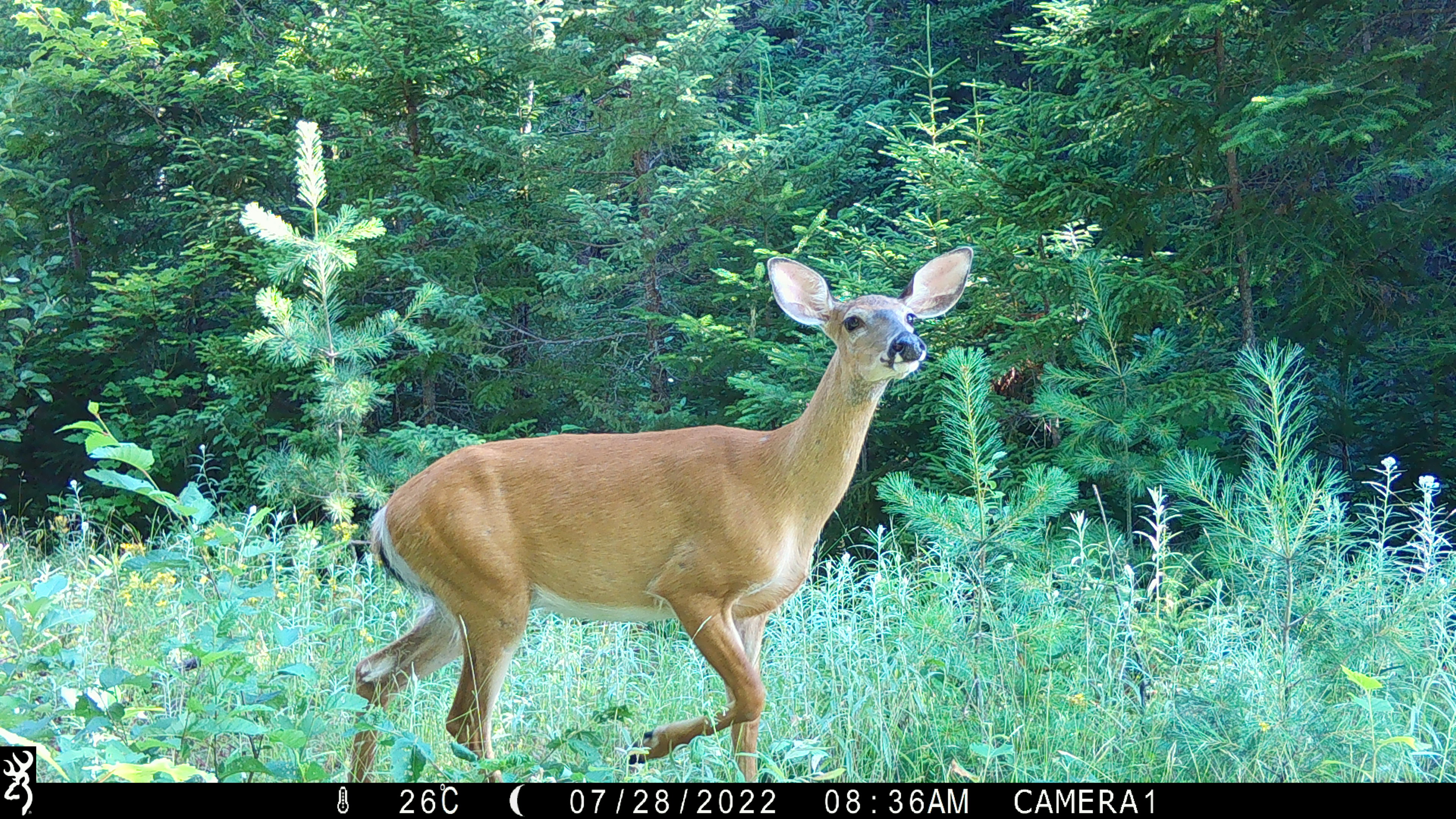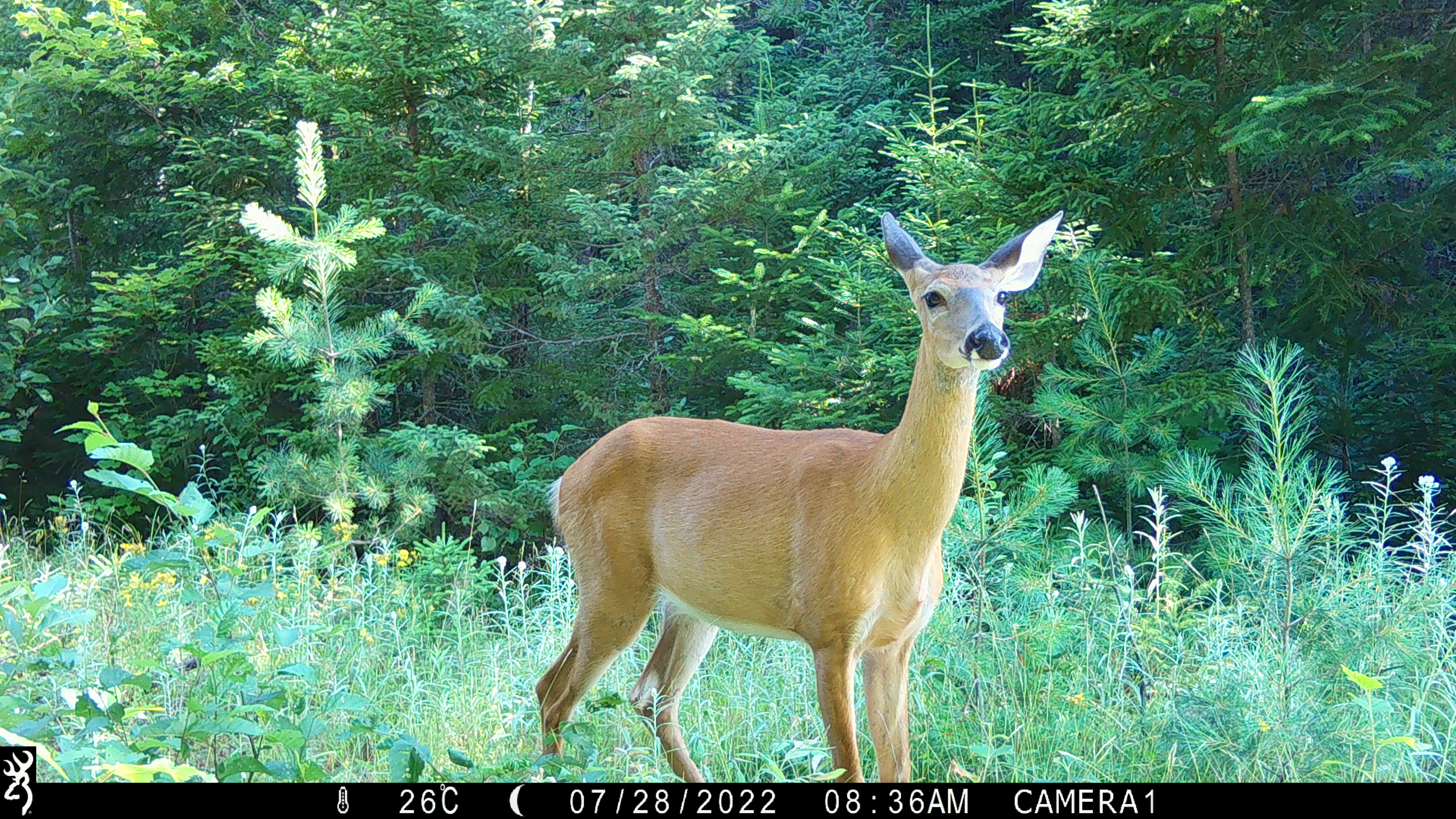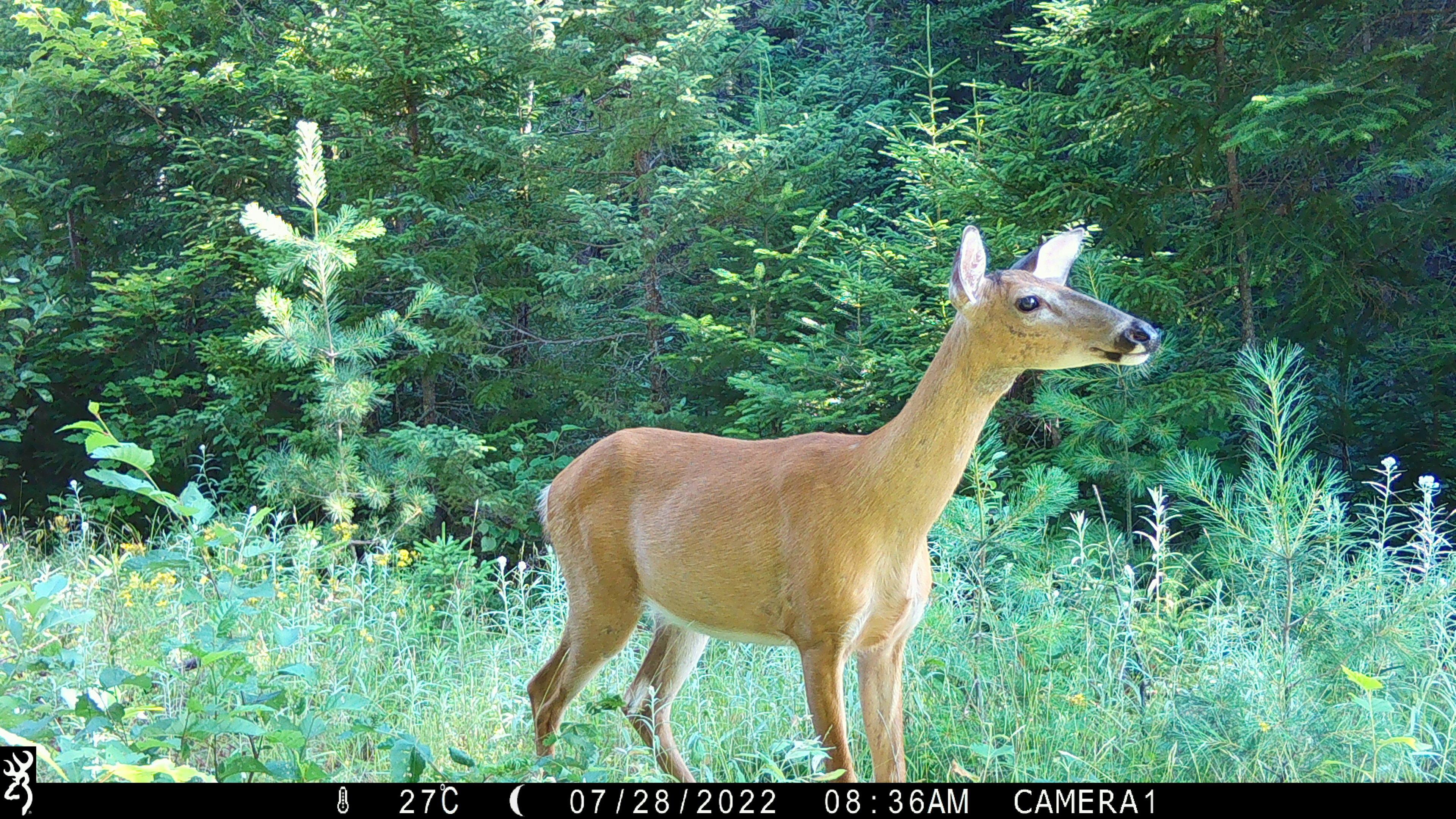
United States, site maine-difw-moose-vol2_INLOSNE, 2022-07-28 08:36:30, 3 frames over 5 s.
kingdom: Animalia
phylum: Chordata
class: Mammalia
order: Artiodactyla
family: Cervidae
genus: Odocoileus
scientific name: Odocoileus virginianus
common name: white-tailed deer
White-tailed deer (Odocoileus virginianus).